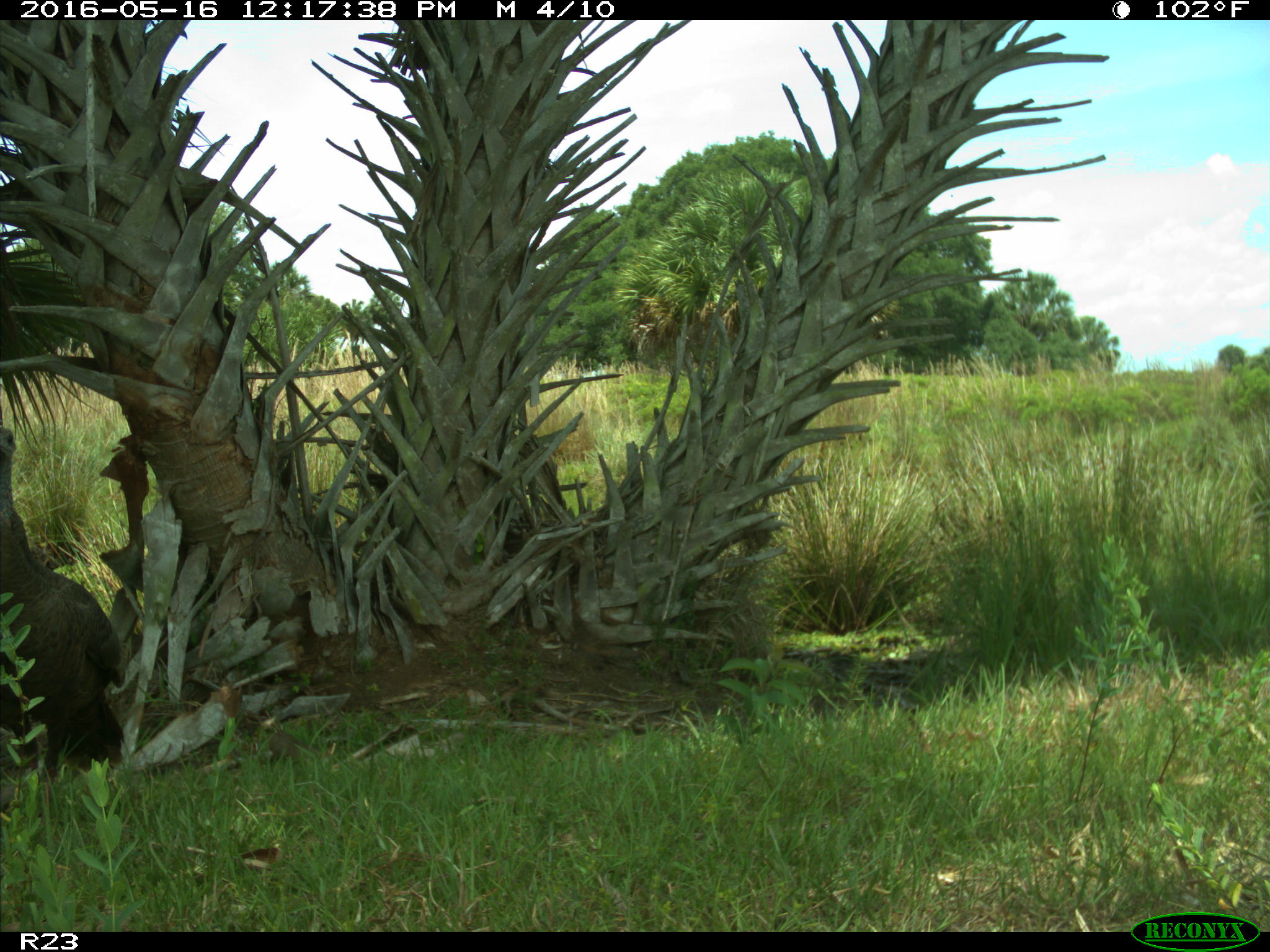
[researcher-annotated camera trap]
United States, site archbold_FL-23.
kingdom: Animalia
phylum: Chordata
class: Aves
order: Galliformes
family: Phasianidae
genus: Meleagris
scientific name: Meleagris gallopavo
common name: wild turkey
Meleagris gallopavo (wild turkey).